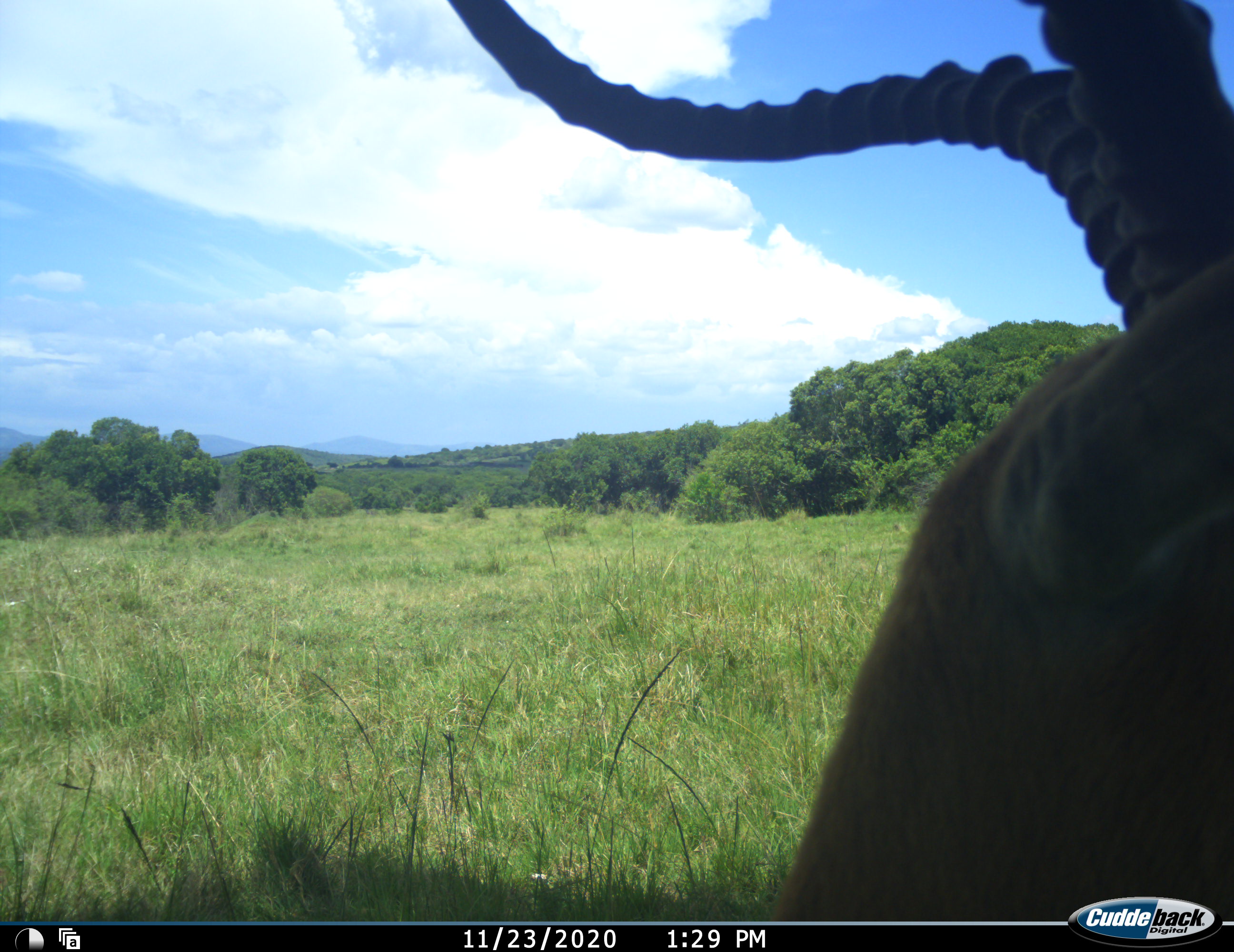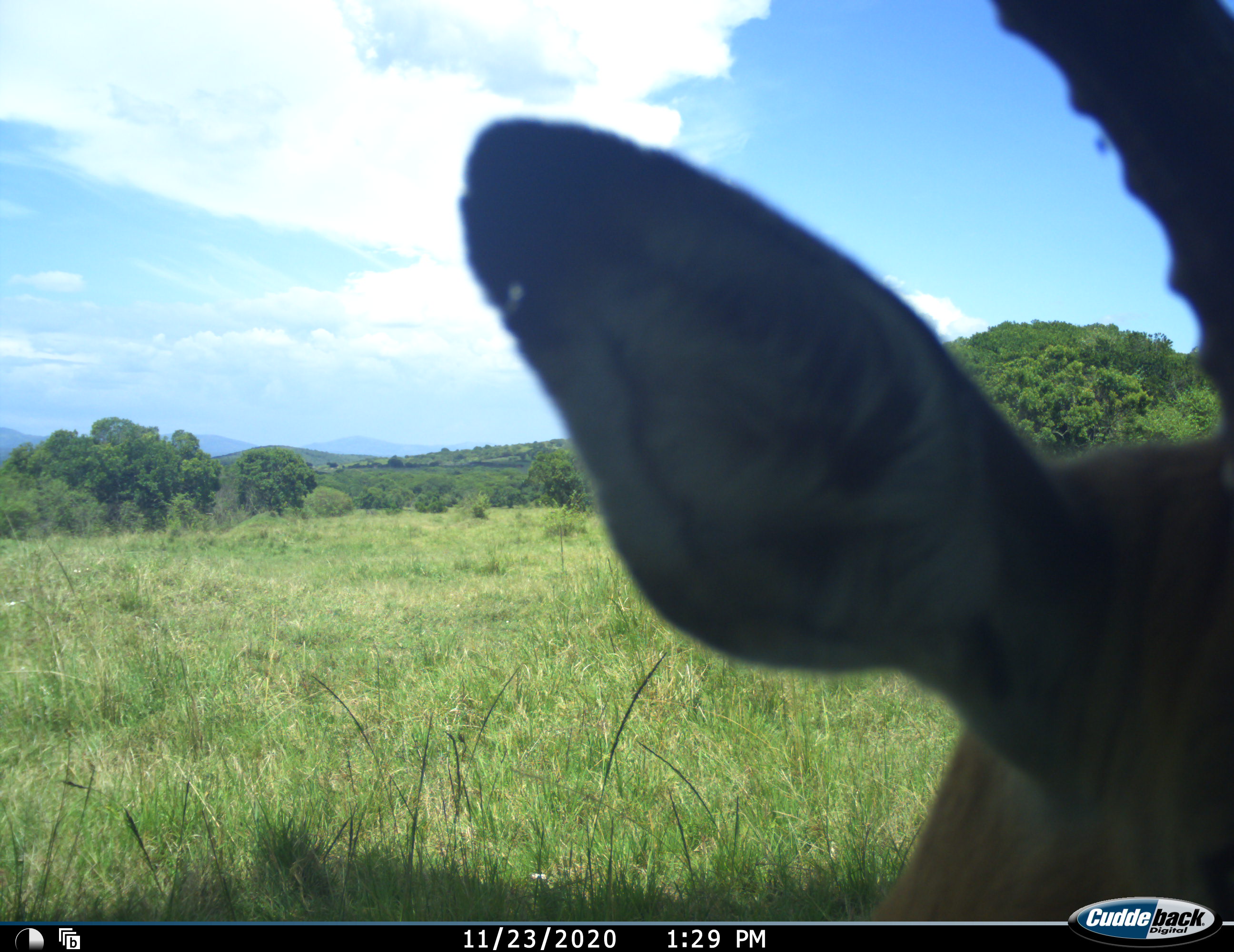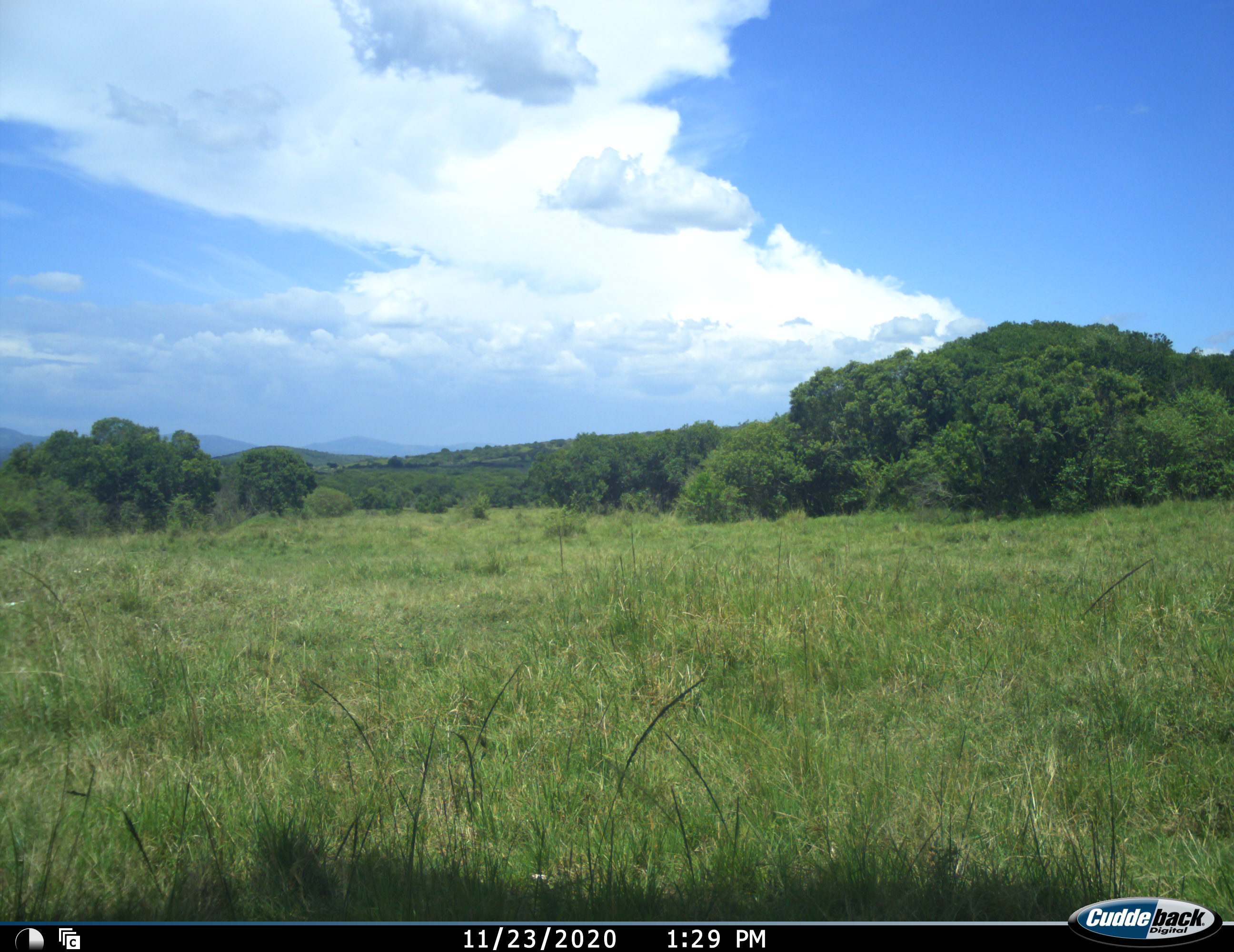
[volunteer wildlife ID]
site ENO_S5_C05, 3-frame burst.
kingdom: Animalia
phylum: Chordata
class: Mammalia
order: Artiodactyla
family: Bovidae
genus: Aepyceros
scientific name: Aepyceros melampus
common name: impala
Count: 1.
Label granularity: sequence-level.